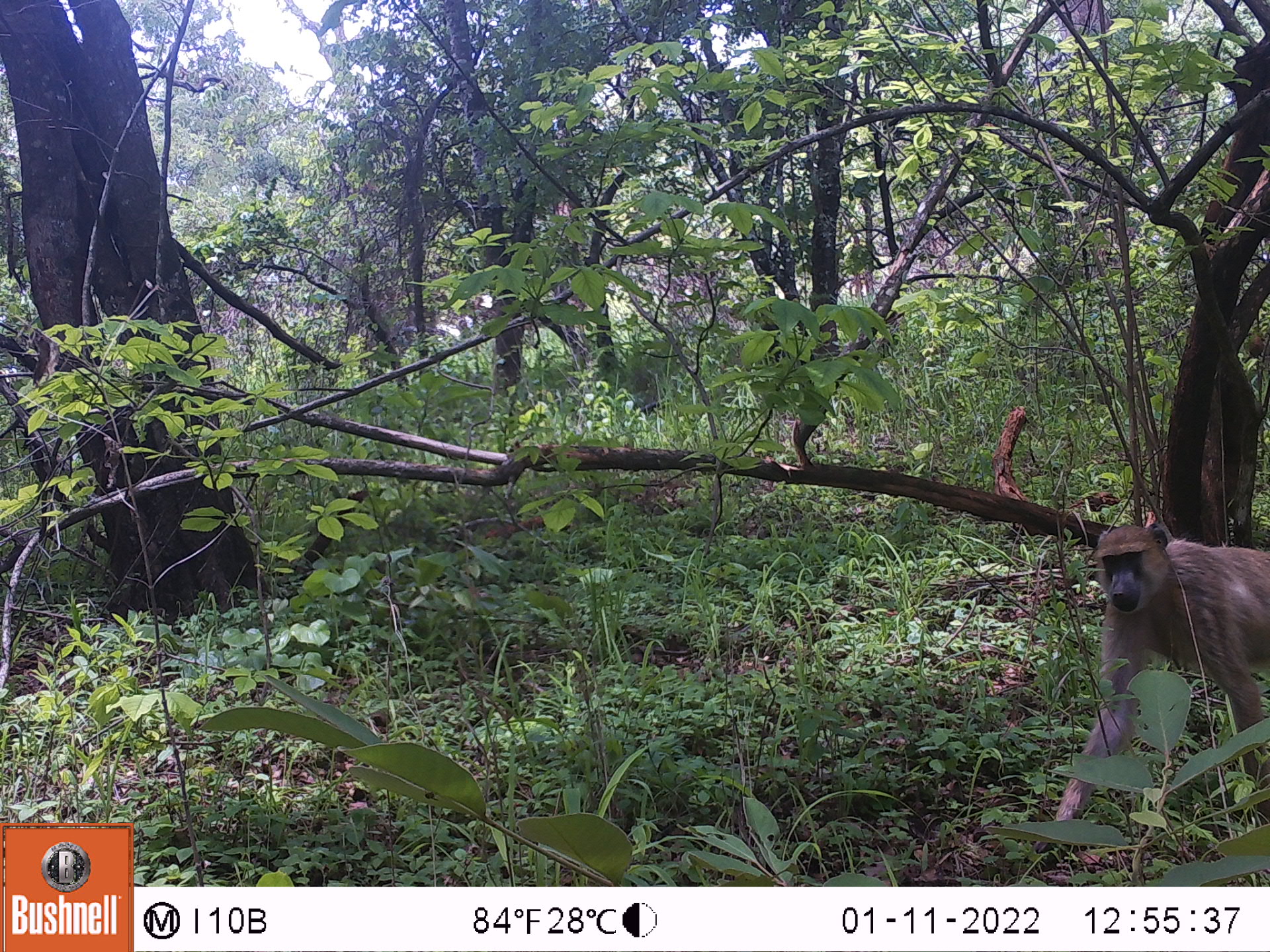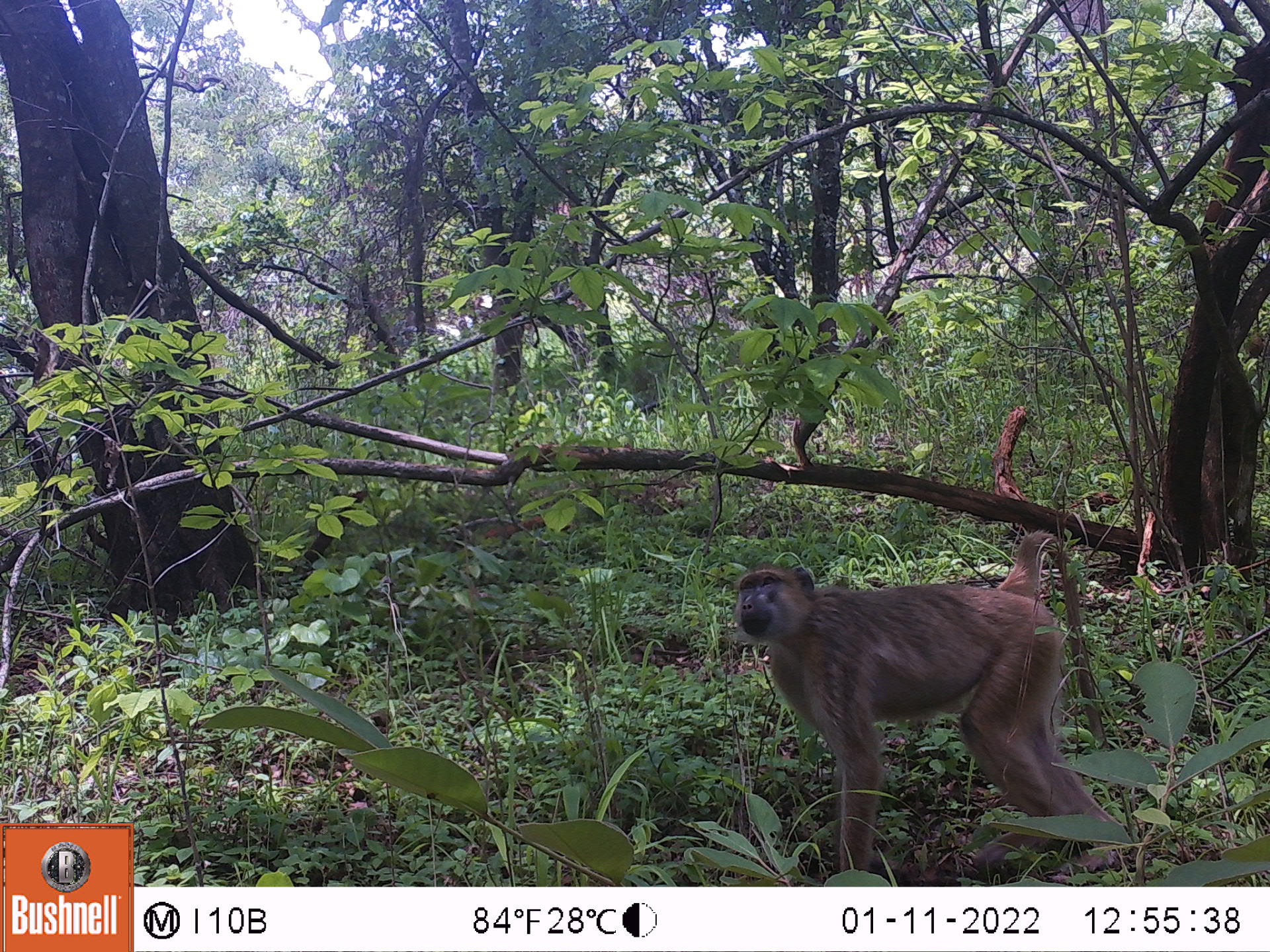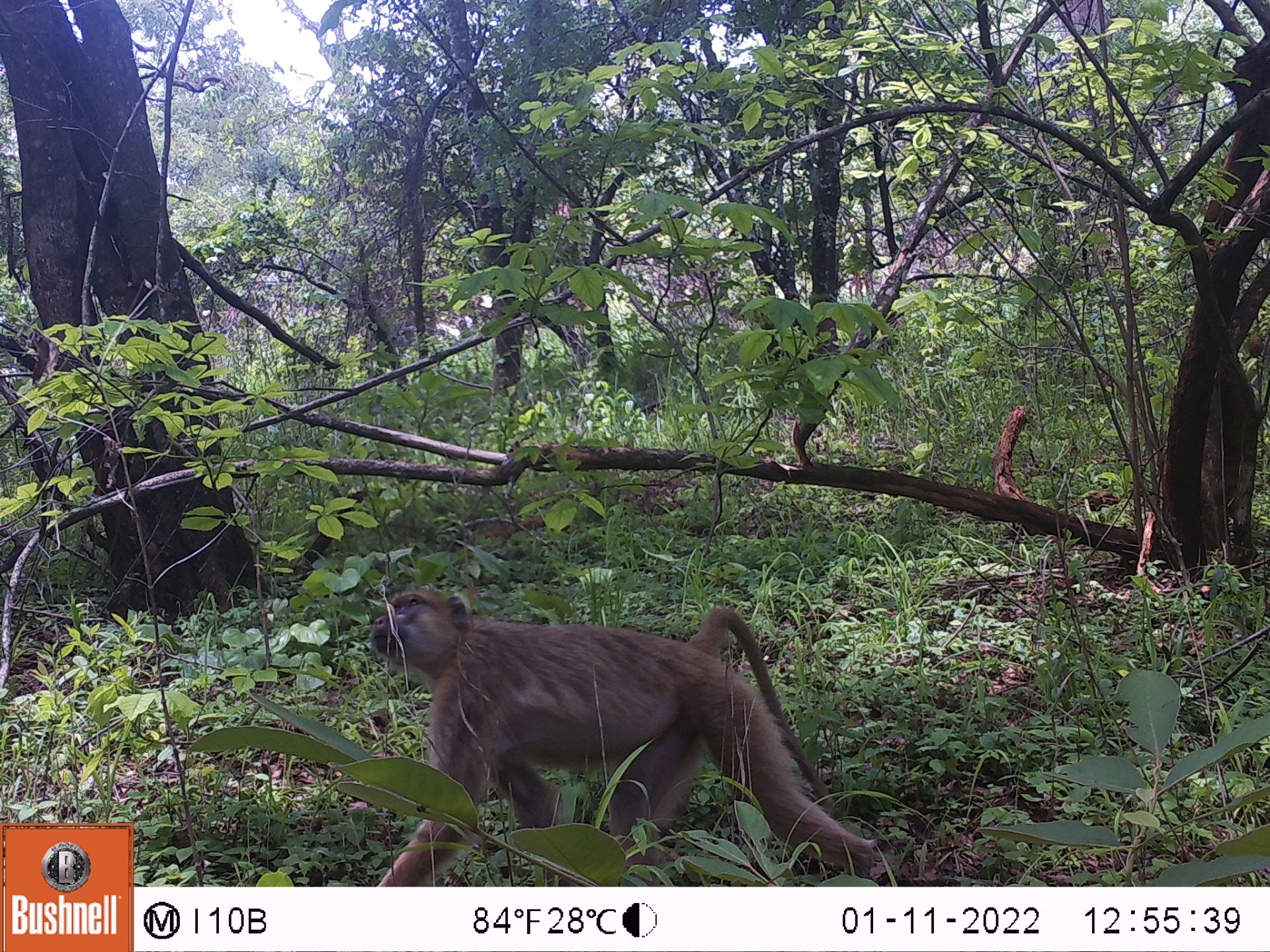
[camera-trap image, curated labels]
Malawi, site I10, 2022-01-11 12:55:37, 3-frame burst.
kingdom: Animalia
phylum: Chordata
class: Mammalia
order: Primates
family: Cercopithecidae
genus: Papio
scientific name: Papio cynocephalus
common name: yellow baboon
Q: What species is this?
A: Yellow baboon (Papio cynocephalus).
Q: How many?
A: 1.